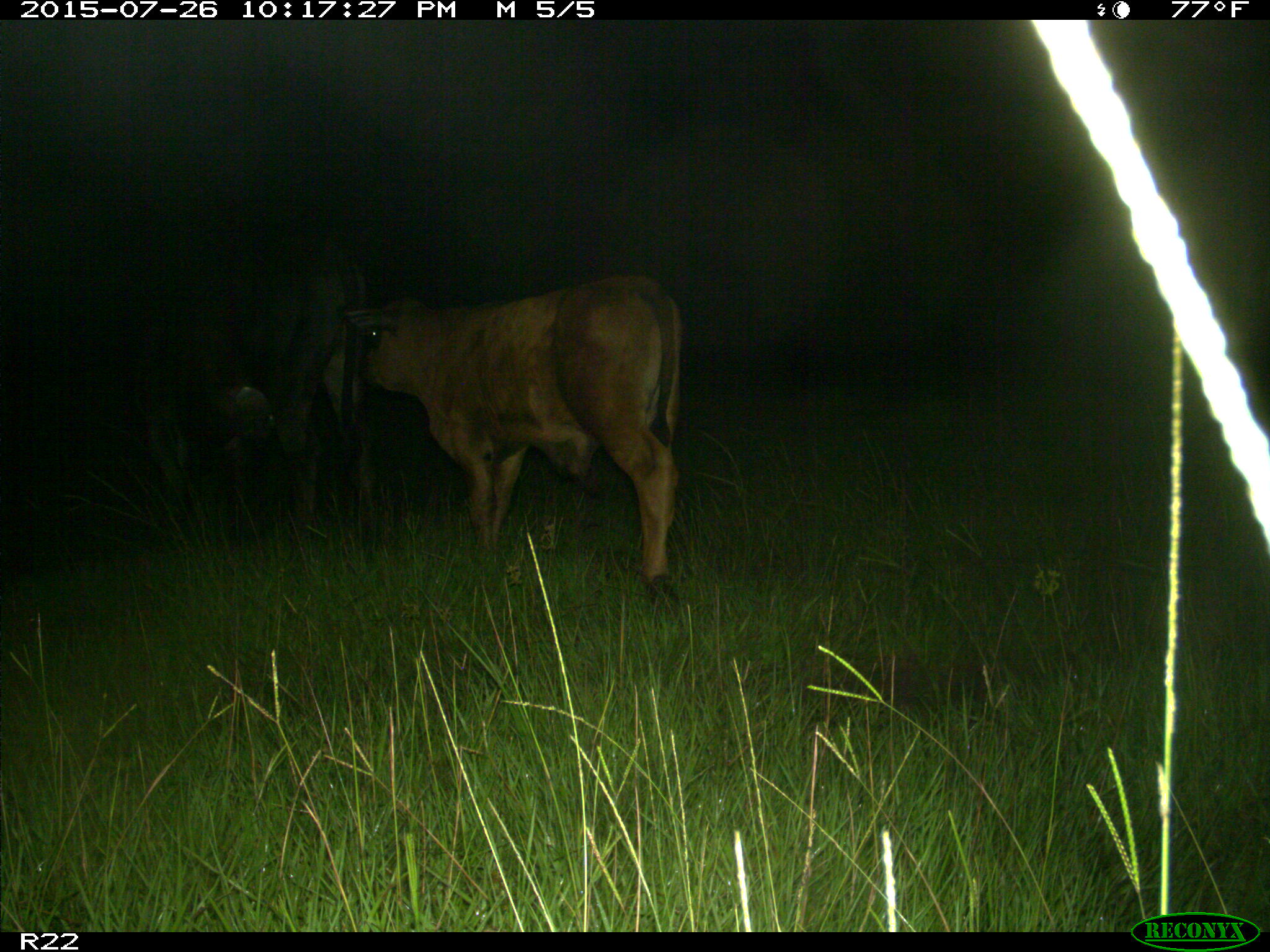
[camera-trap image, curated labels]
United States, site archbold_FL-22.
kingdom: Animalia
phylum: Chordata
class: Mammalia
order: Artiodactyla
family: Bovidae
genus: Bos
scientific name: Bos taurus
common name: domestic cow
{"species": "Bos taurus (domestic cow)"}